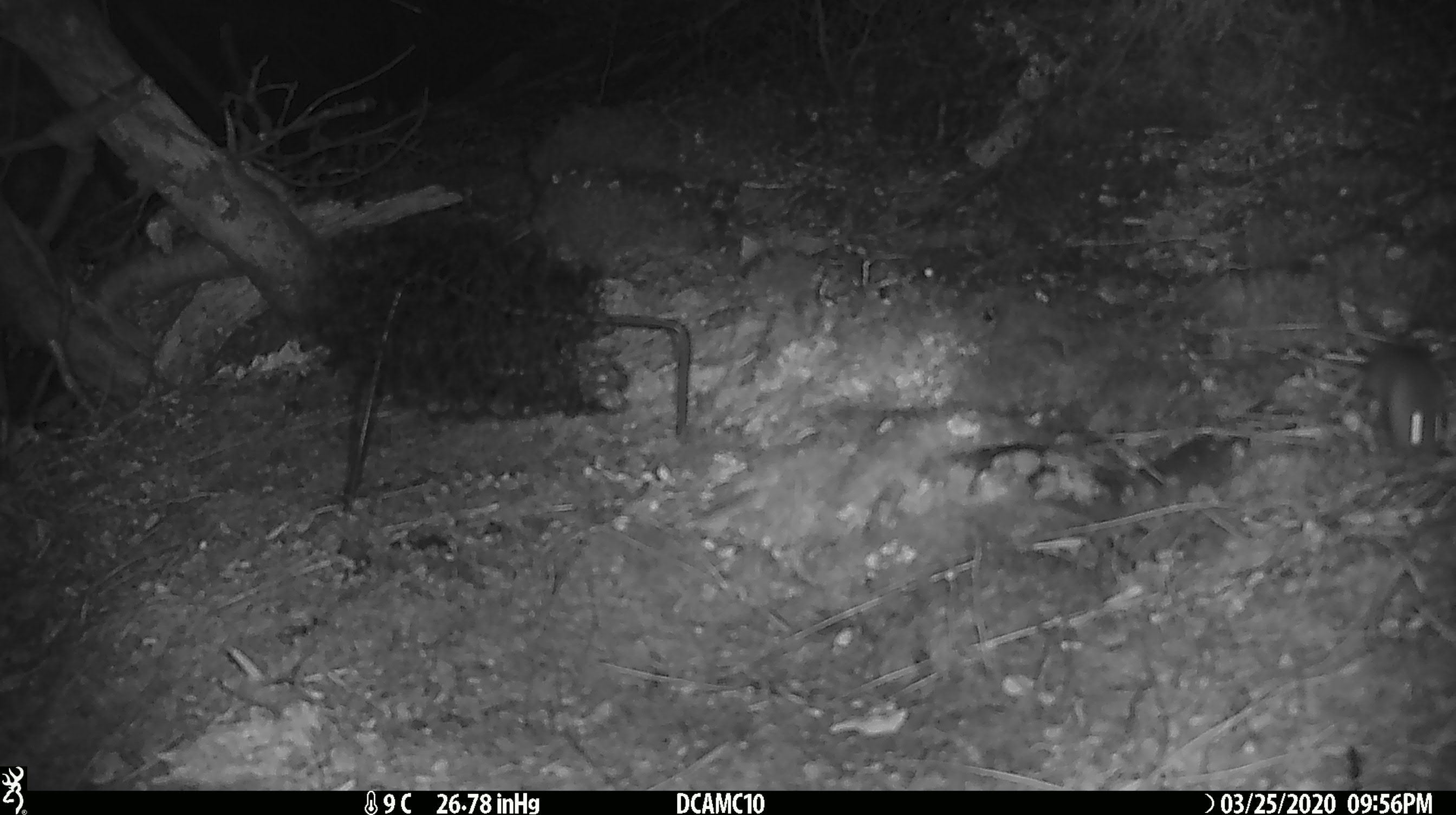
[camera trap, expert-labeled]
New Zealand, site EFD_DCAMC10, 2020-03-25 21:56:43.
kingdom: Animalia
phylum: Chordata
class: Mammalia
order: Rodentia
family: Muridae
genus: Mus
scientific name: Mus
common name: mouse